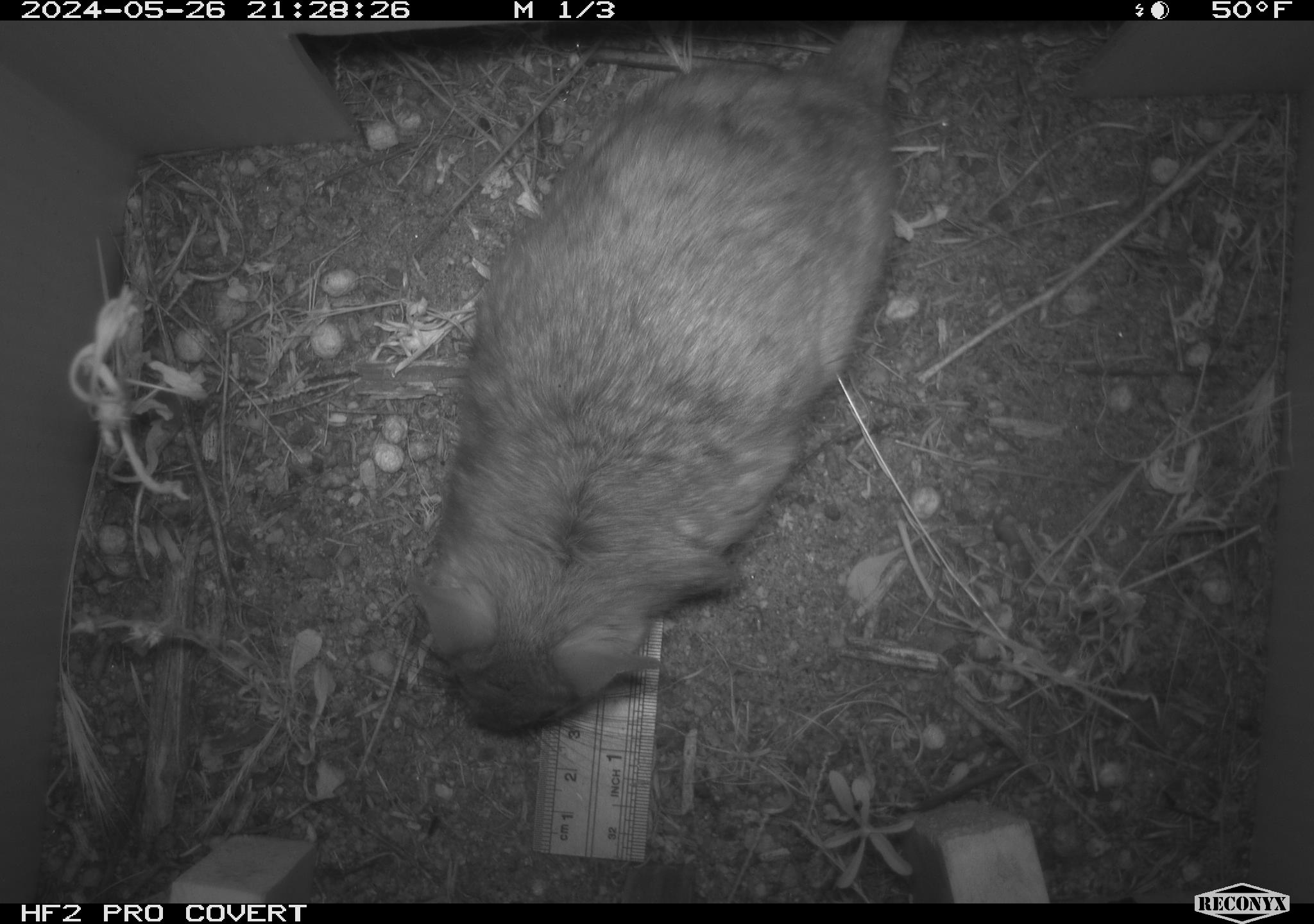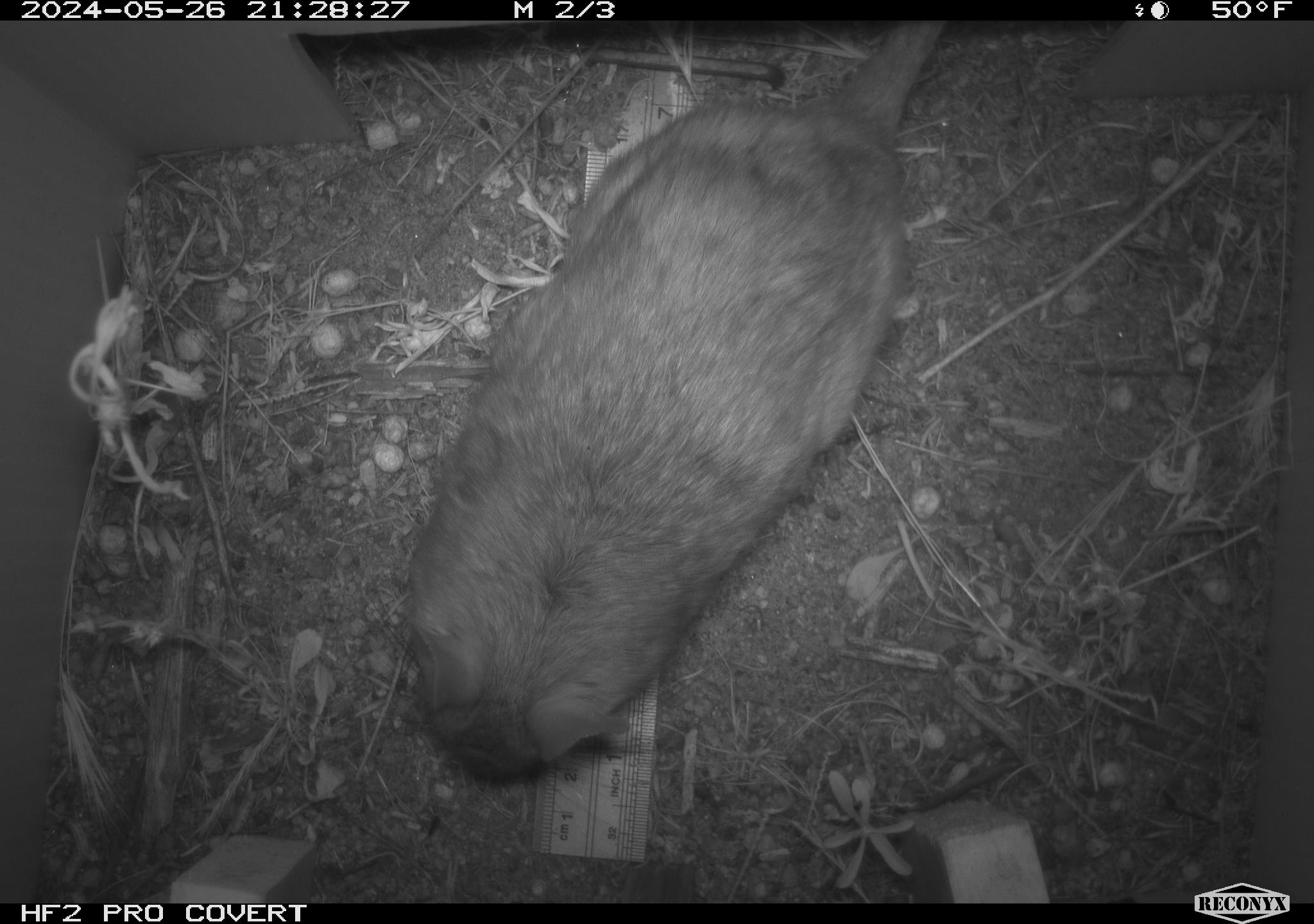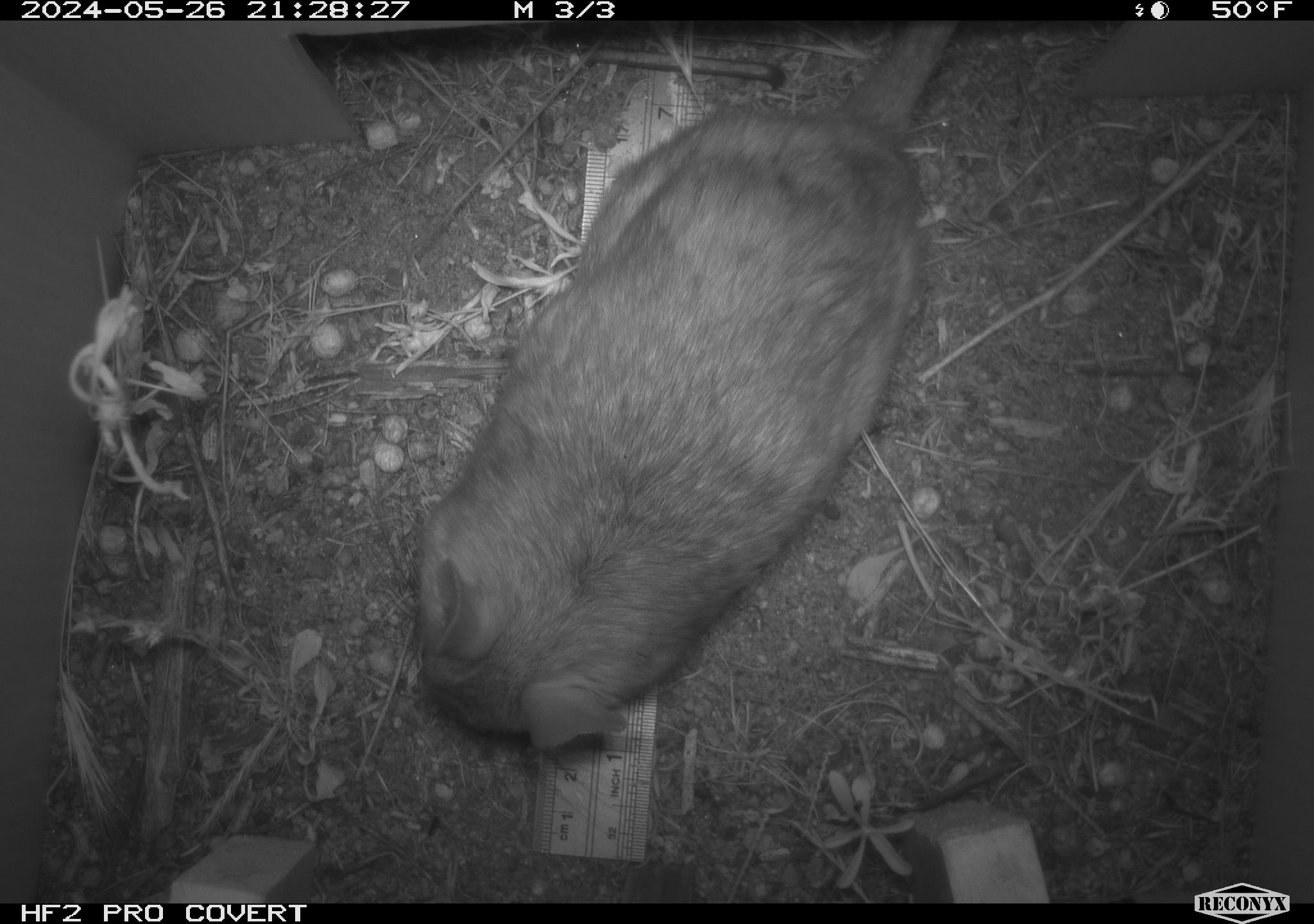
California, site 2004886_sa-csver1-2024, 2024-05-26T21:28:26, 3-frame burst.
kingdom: Animalia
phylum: Chordata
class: Mammalia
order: Rodentia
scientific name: Rodentia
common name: rodent